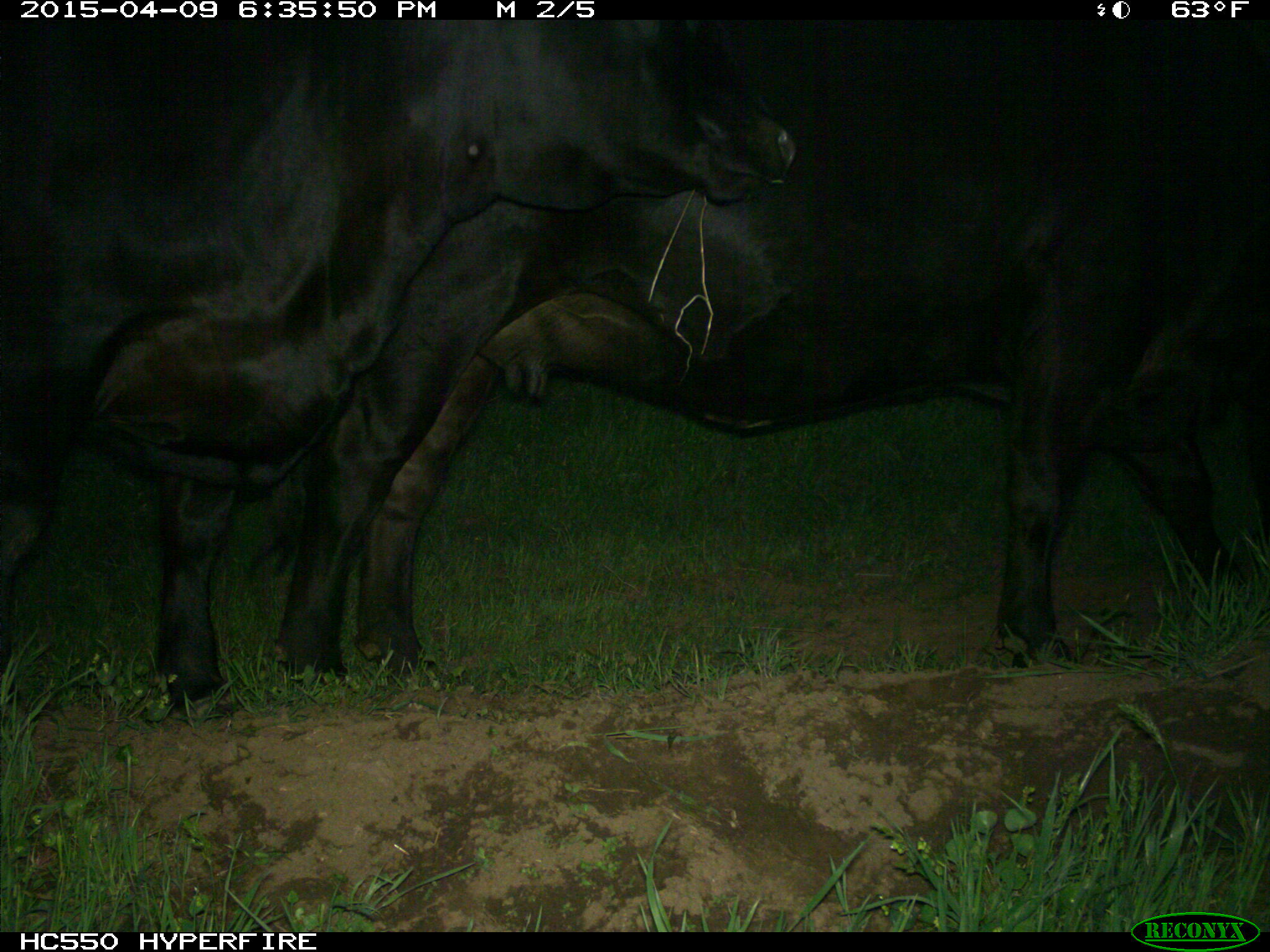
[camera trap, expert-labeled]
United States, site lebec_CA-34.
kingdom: Animalia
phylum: Chordata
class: Mammalia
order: Artiodactyla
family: Bovidae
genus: Bos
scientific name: Bos taurus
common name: domestic cow